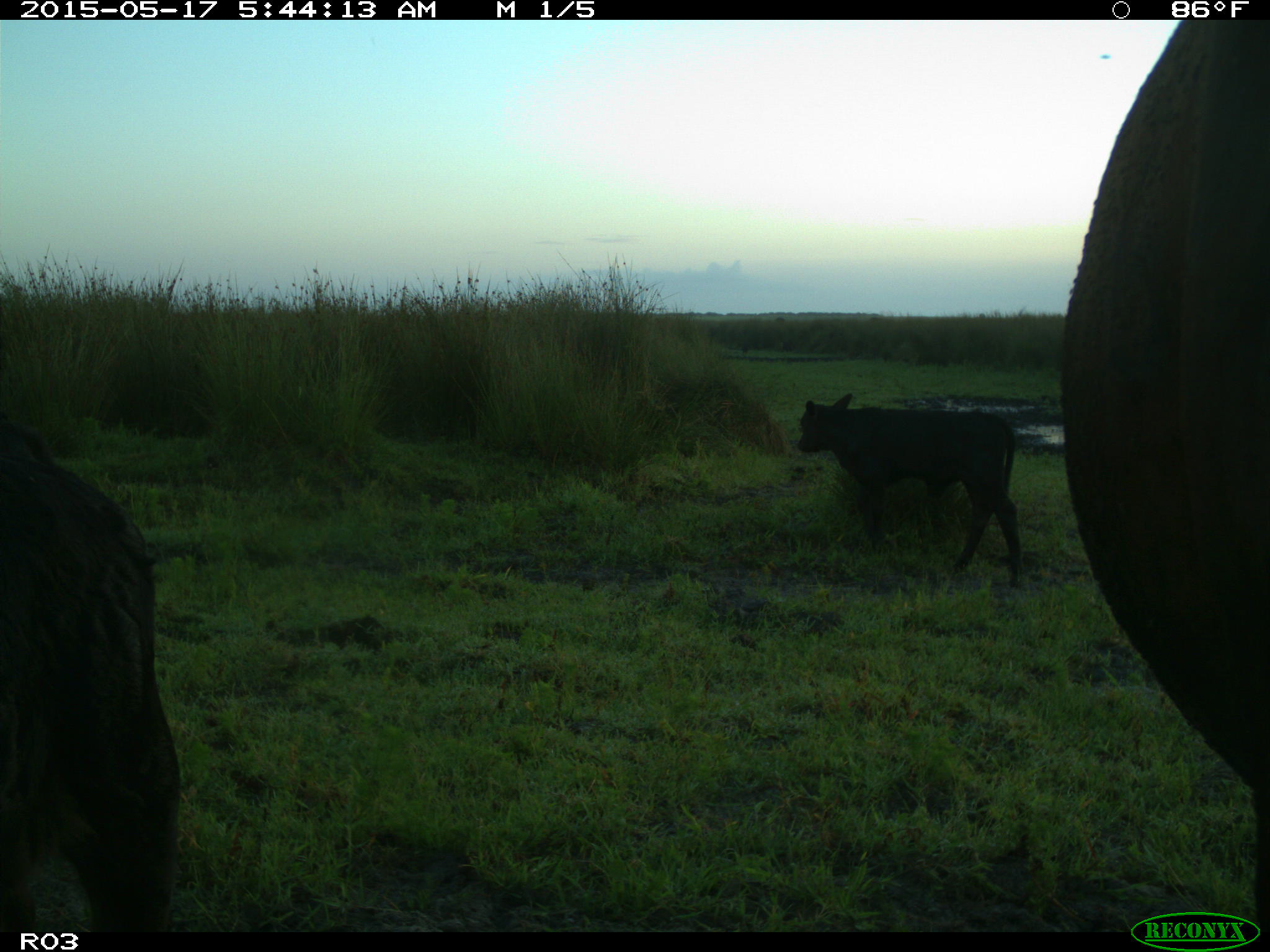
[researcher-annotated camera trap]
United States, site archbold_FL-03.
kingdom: Animalia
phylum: Chordata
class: Mammalia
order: Artiodactyla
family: Bovidae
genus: Bos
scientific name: Bos taurus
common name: domestic cow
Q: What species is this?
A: Bos taurus (domestic cow).